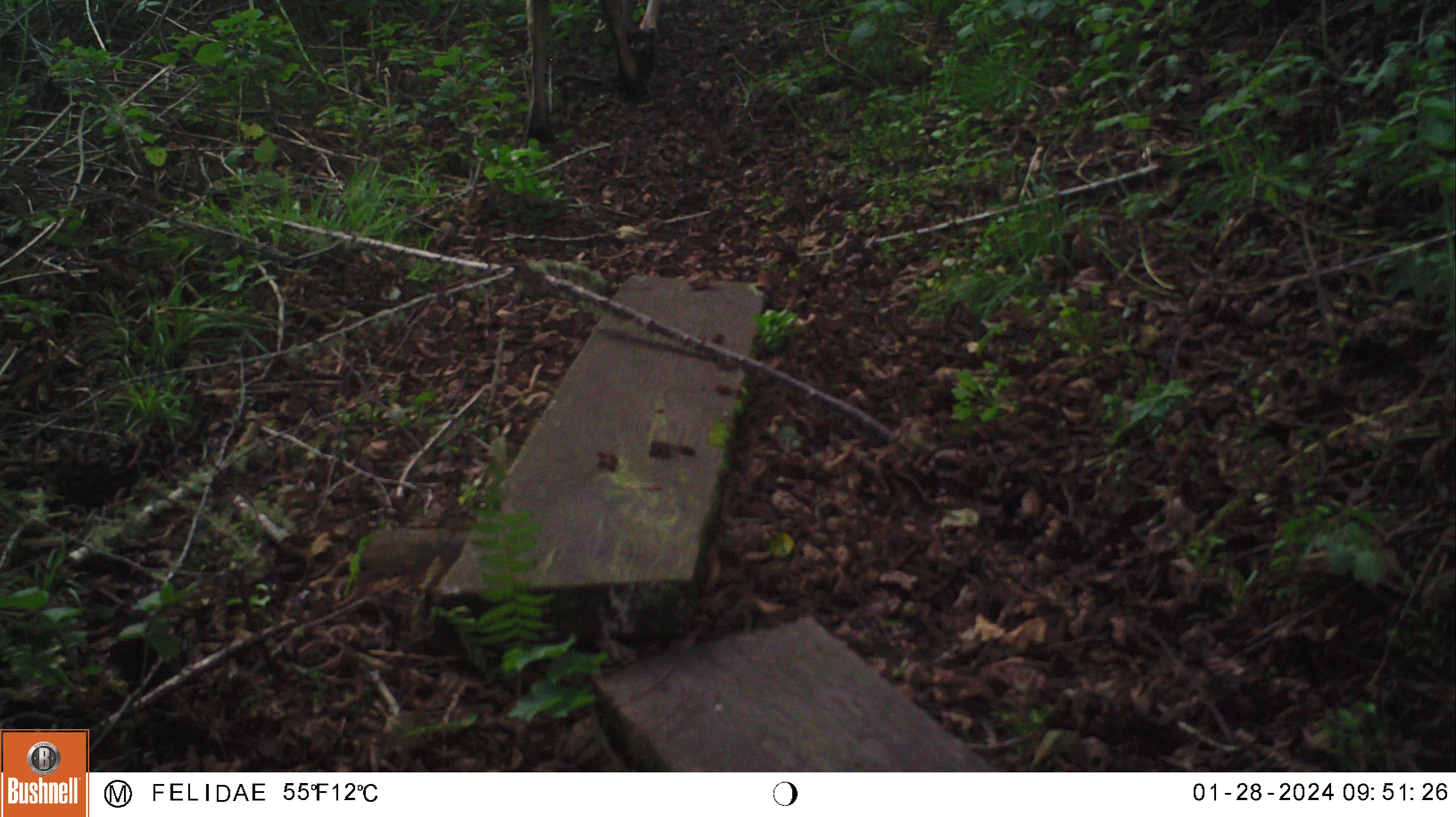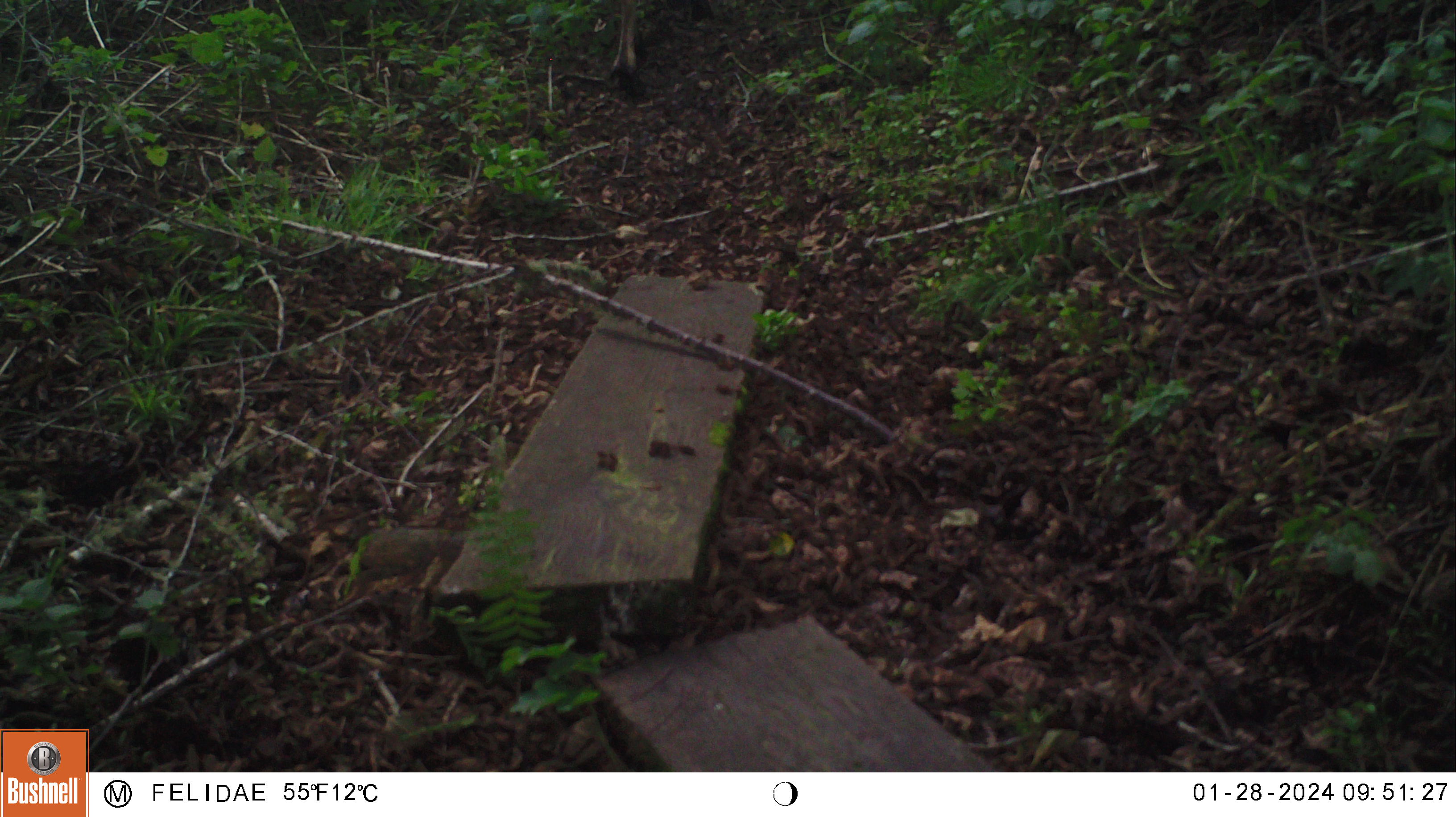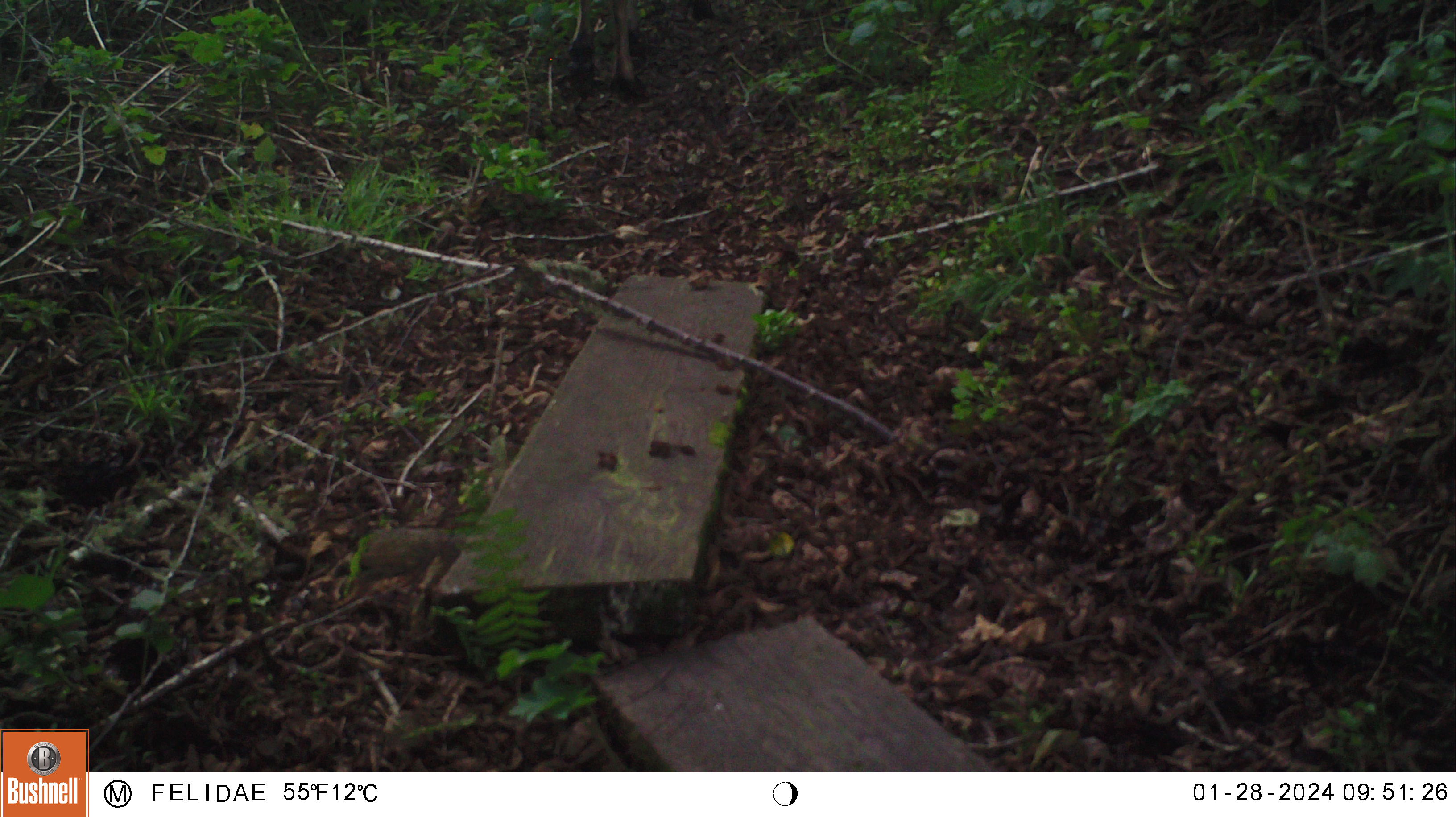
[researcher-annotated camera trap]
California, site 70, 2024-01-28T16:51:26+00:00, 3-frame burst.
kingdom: Animalia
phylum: Chordata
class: Mammalia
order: Artiodactyla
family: Cervidae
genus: Odocoileus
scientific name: Odocoileus hemionus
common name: mule deer